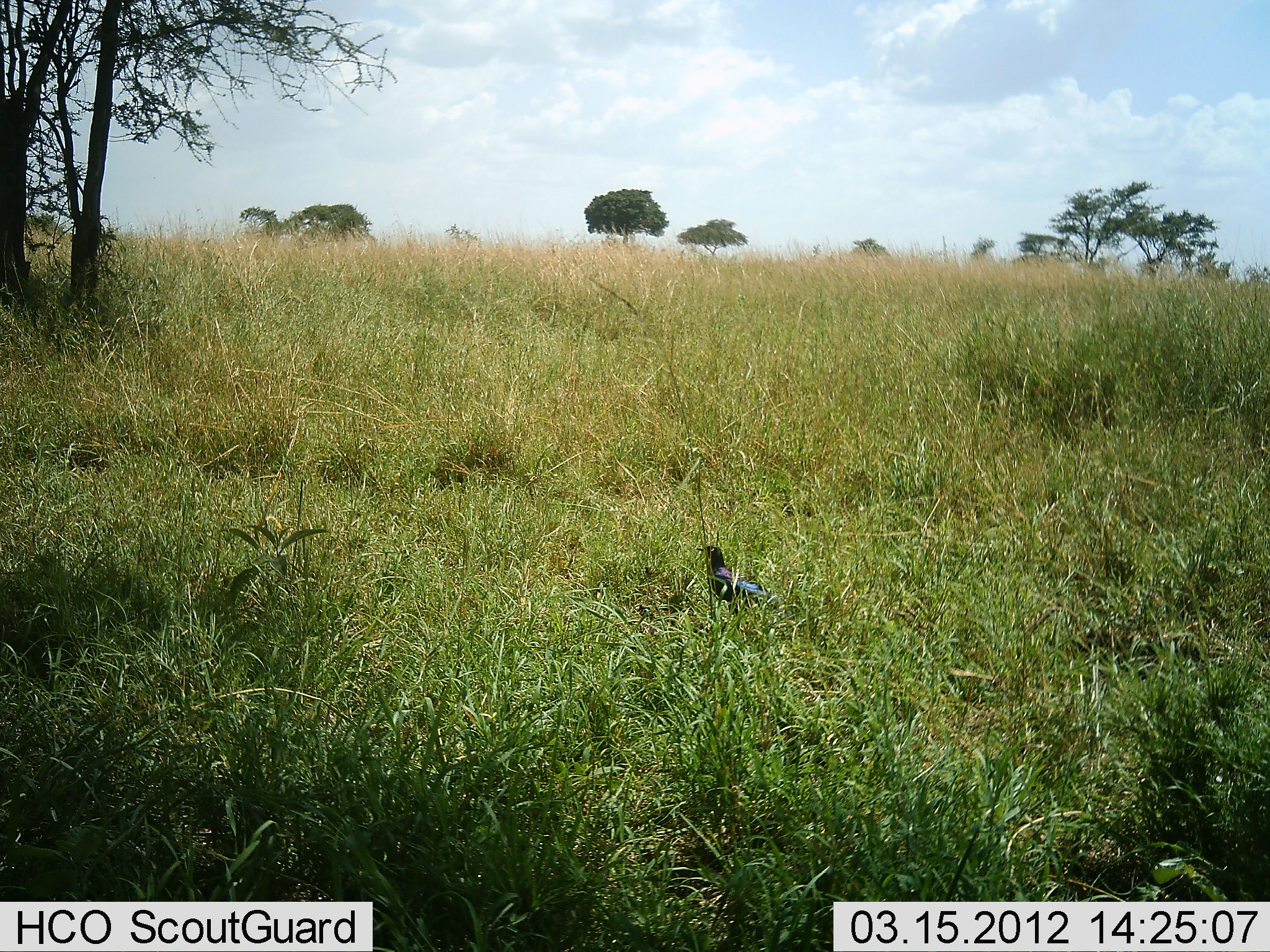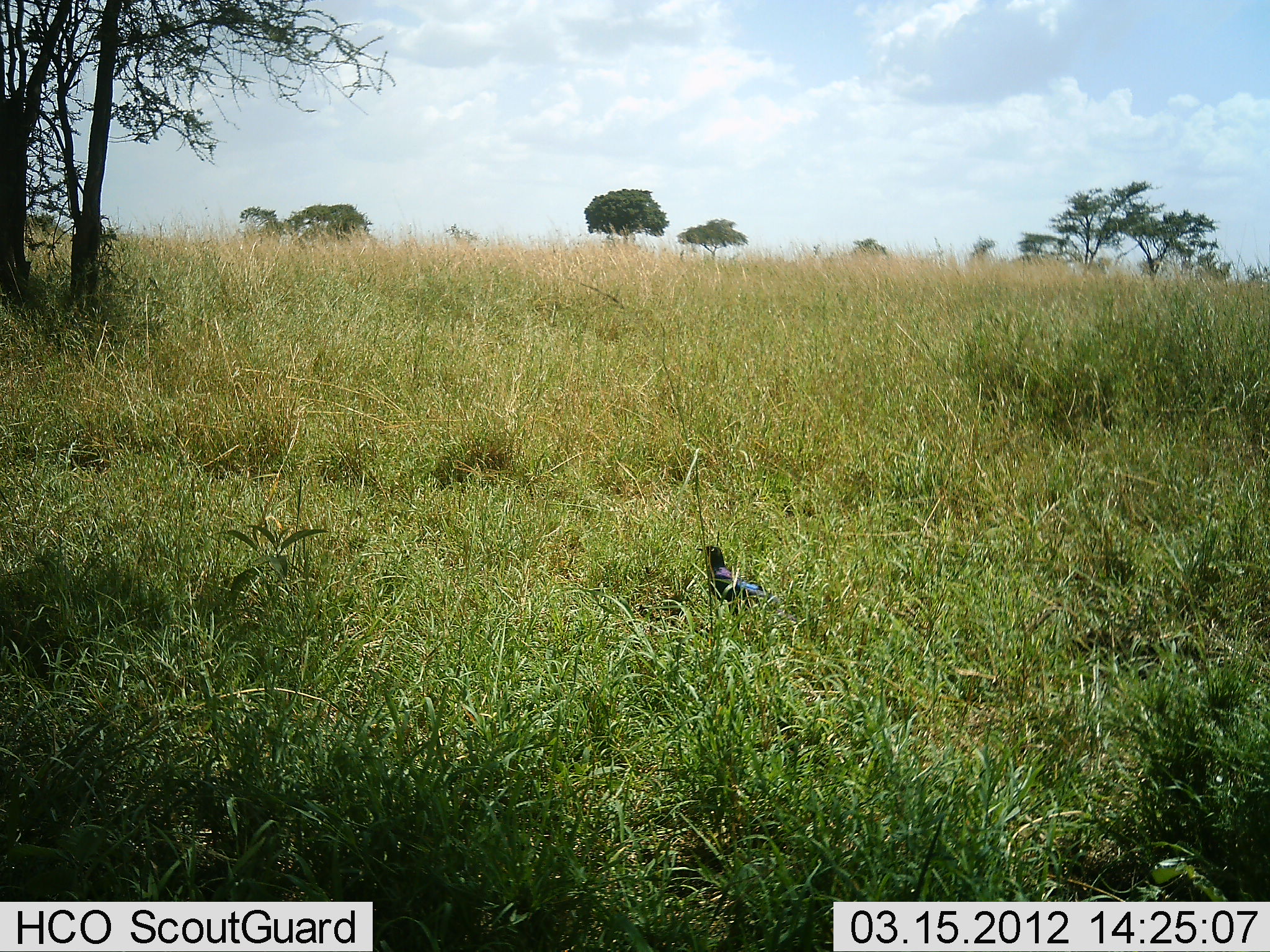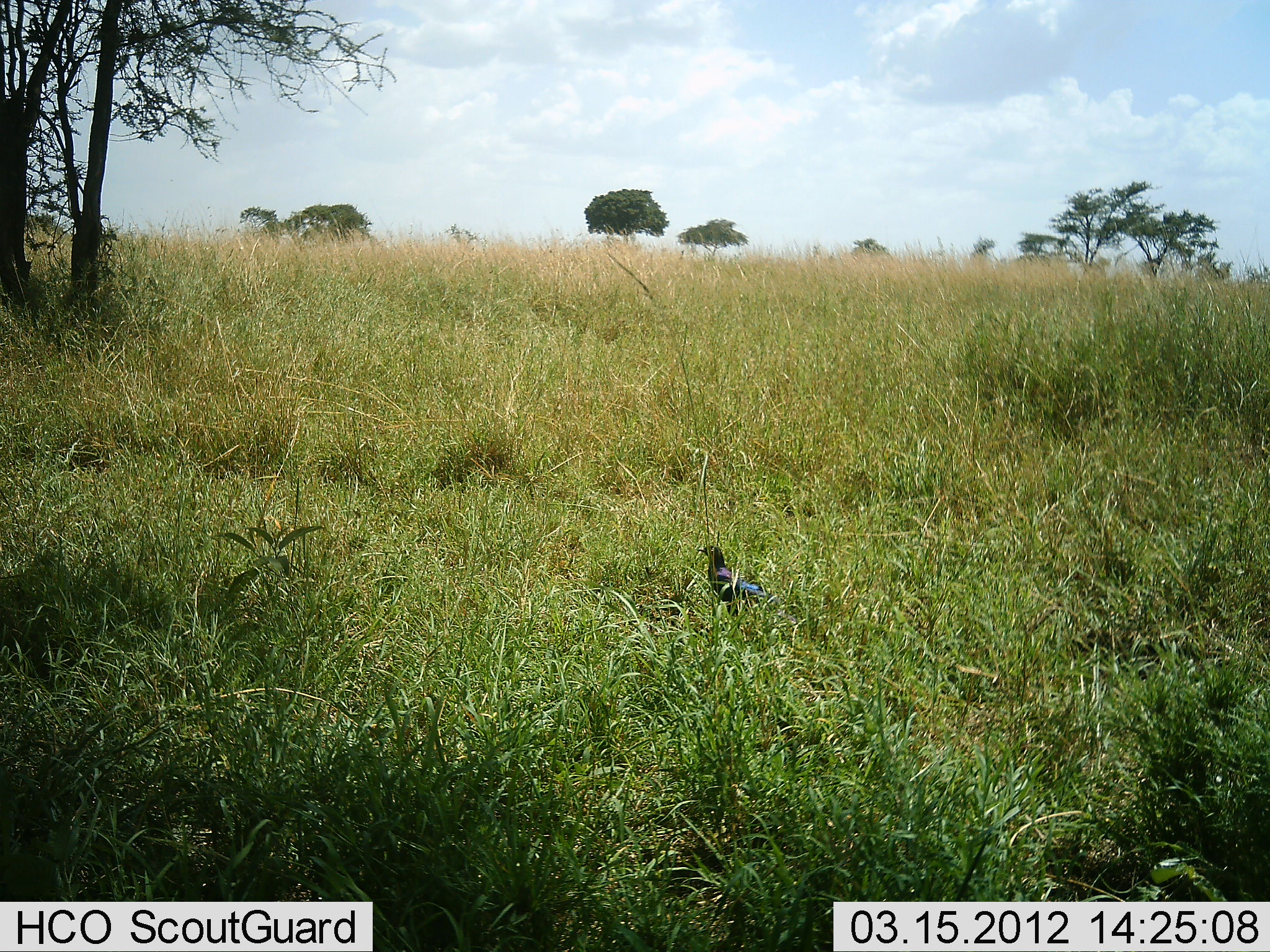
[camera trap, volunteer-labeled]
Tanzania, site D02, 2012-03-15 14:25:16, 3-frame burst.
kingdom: Animalia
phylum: Chordata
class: Aves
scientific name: Aves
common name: bird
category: otherbird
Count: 1.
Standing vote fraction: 88%.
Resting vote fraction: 12%.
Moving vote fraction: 0%.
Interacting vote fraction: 0%.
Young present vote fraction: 0%.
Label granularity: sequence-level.